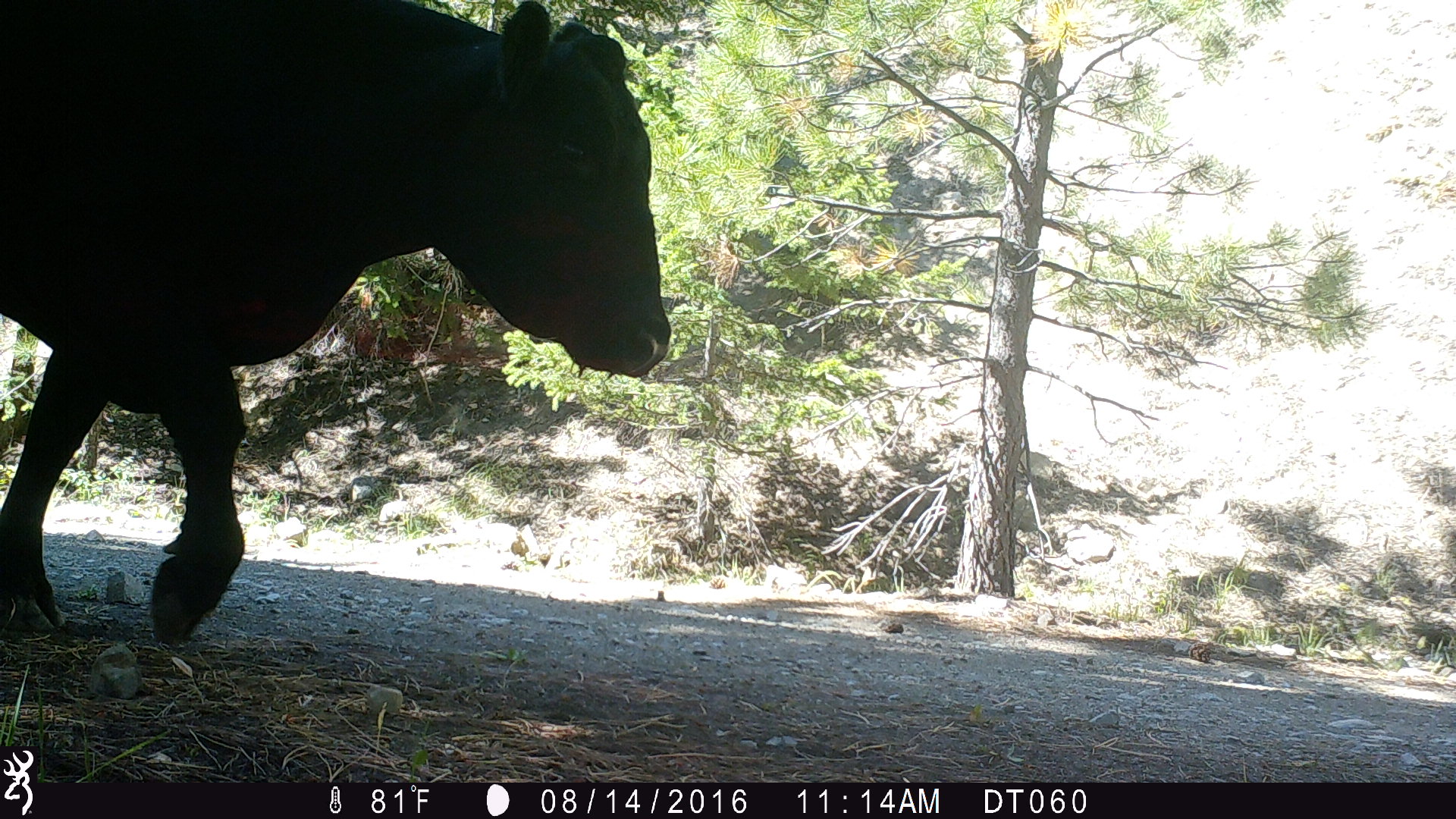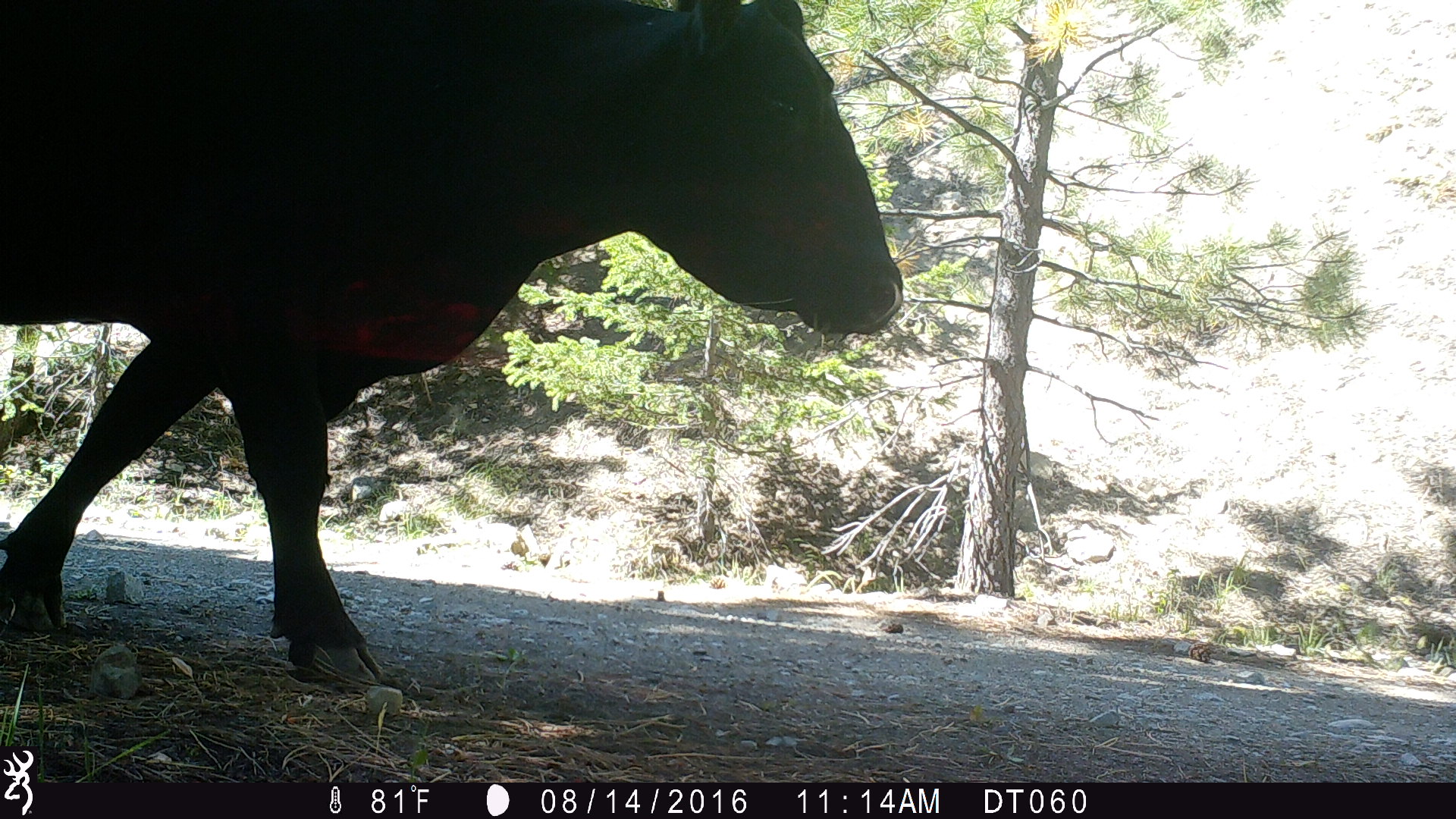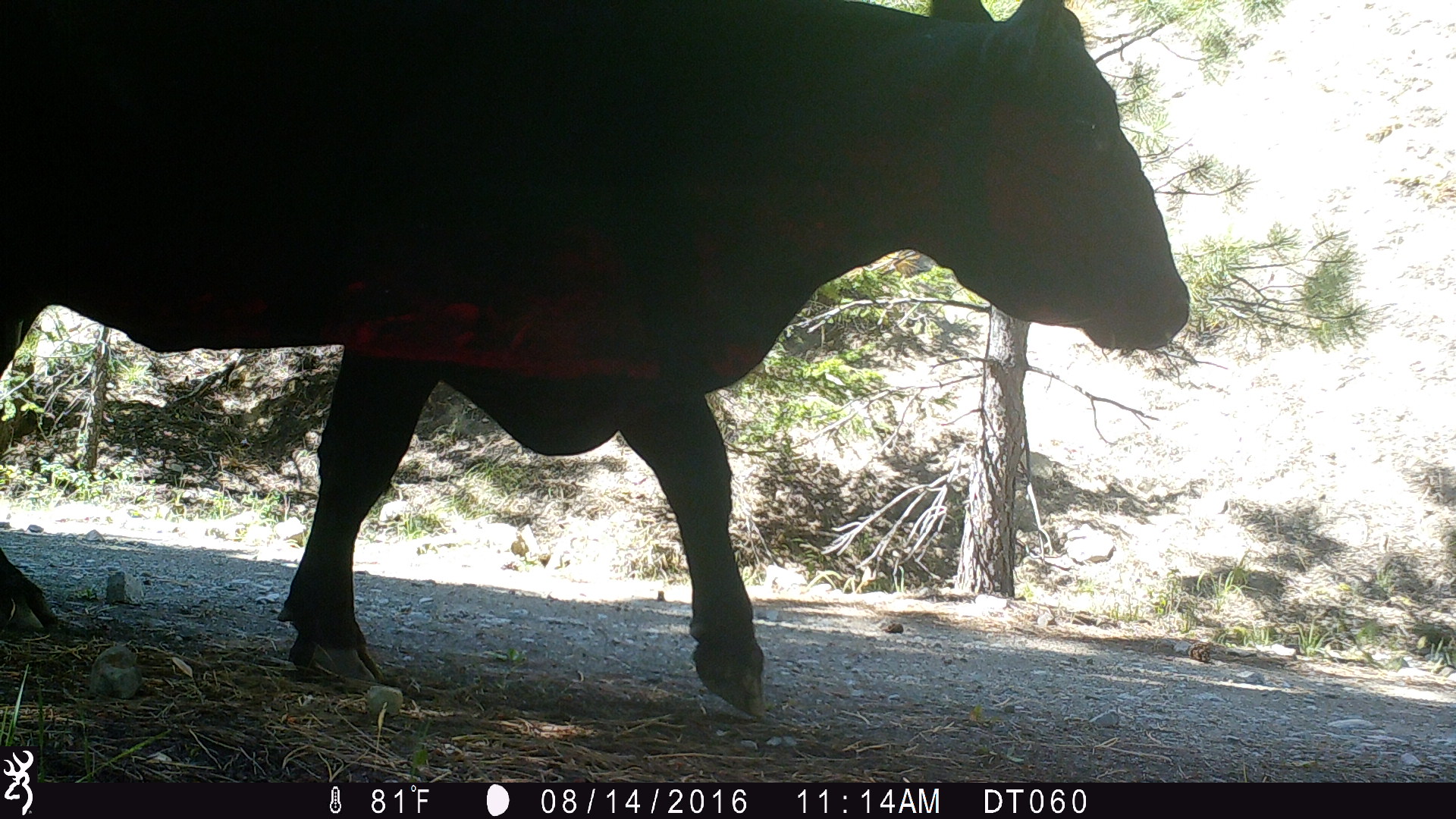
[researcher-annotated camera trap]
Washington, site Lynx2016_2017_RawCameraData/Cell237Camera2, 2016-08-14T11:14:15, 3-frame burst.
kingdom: Animalia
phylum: Chordata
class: Mammalia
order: Artiodactyla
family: Bovidae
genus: Bos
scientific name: Bos taurus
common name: domestic cattle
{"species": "domestic cattle (Bos taurus)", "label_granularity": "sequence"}